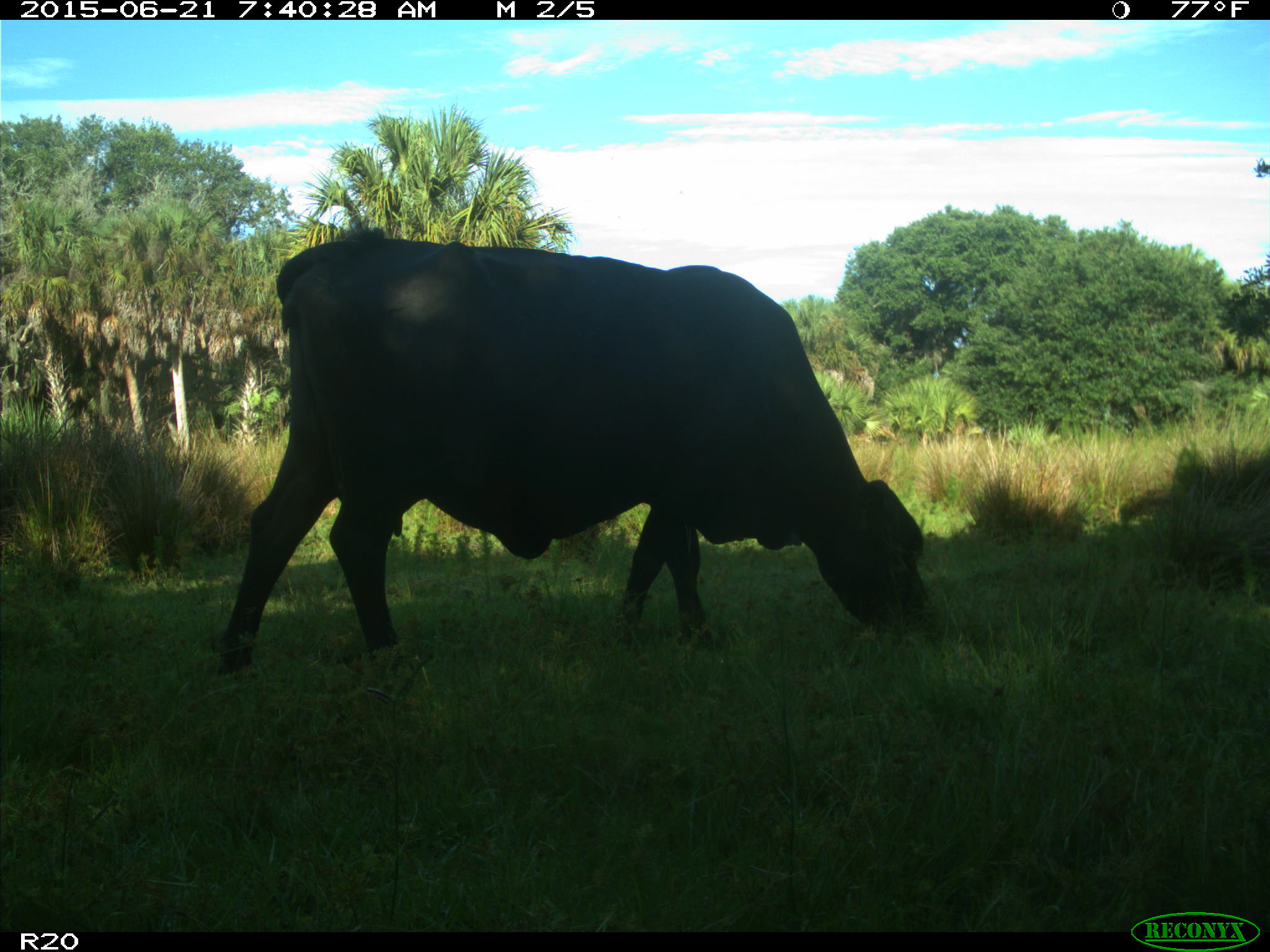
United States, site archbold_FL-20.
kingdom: Animalia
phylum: Chordata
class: Mammalia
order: Artiodactyla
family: Bovidae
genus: Bos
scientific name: Bos taurus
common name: domestic cow